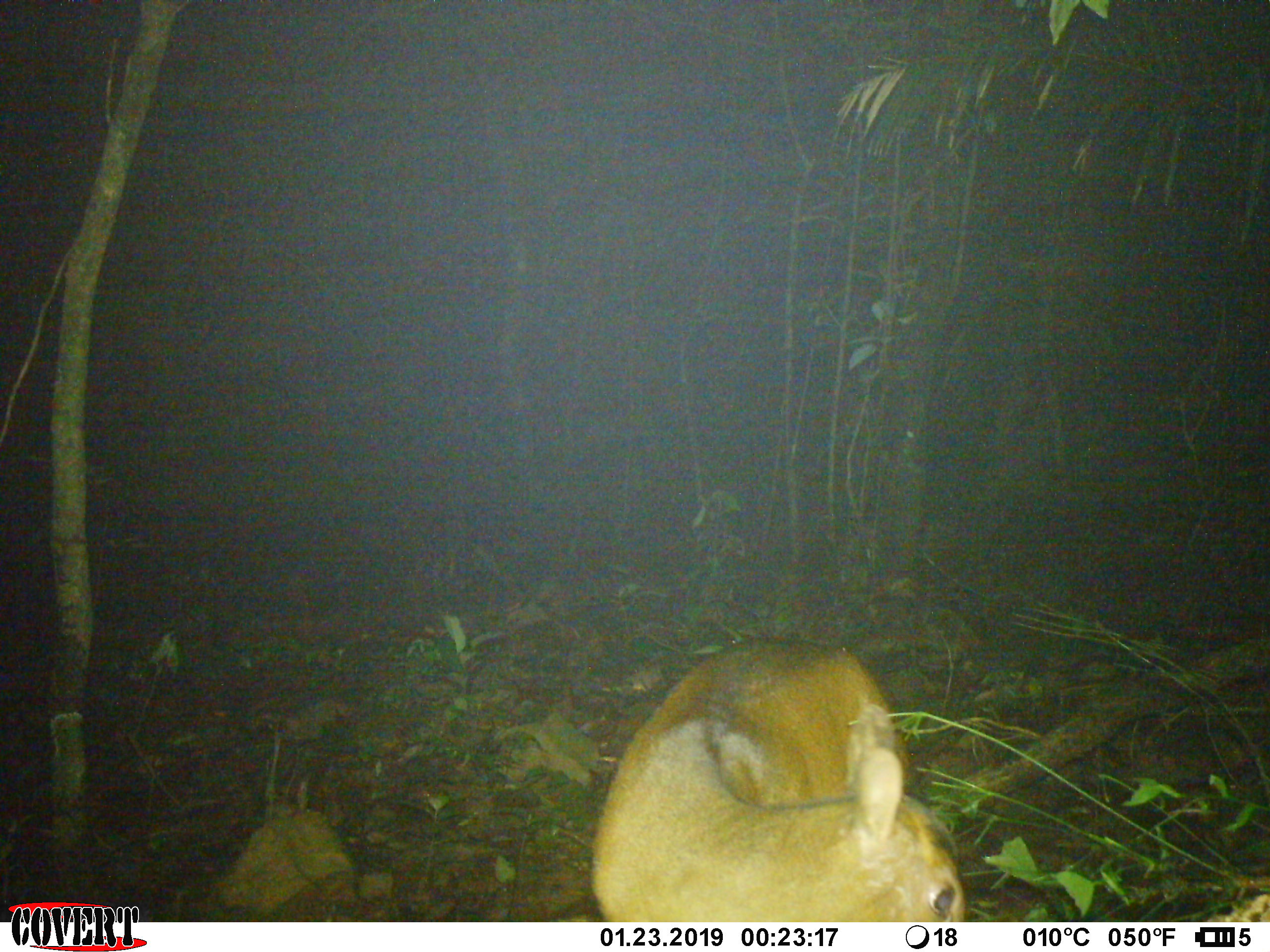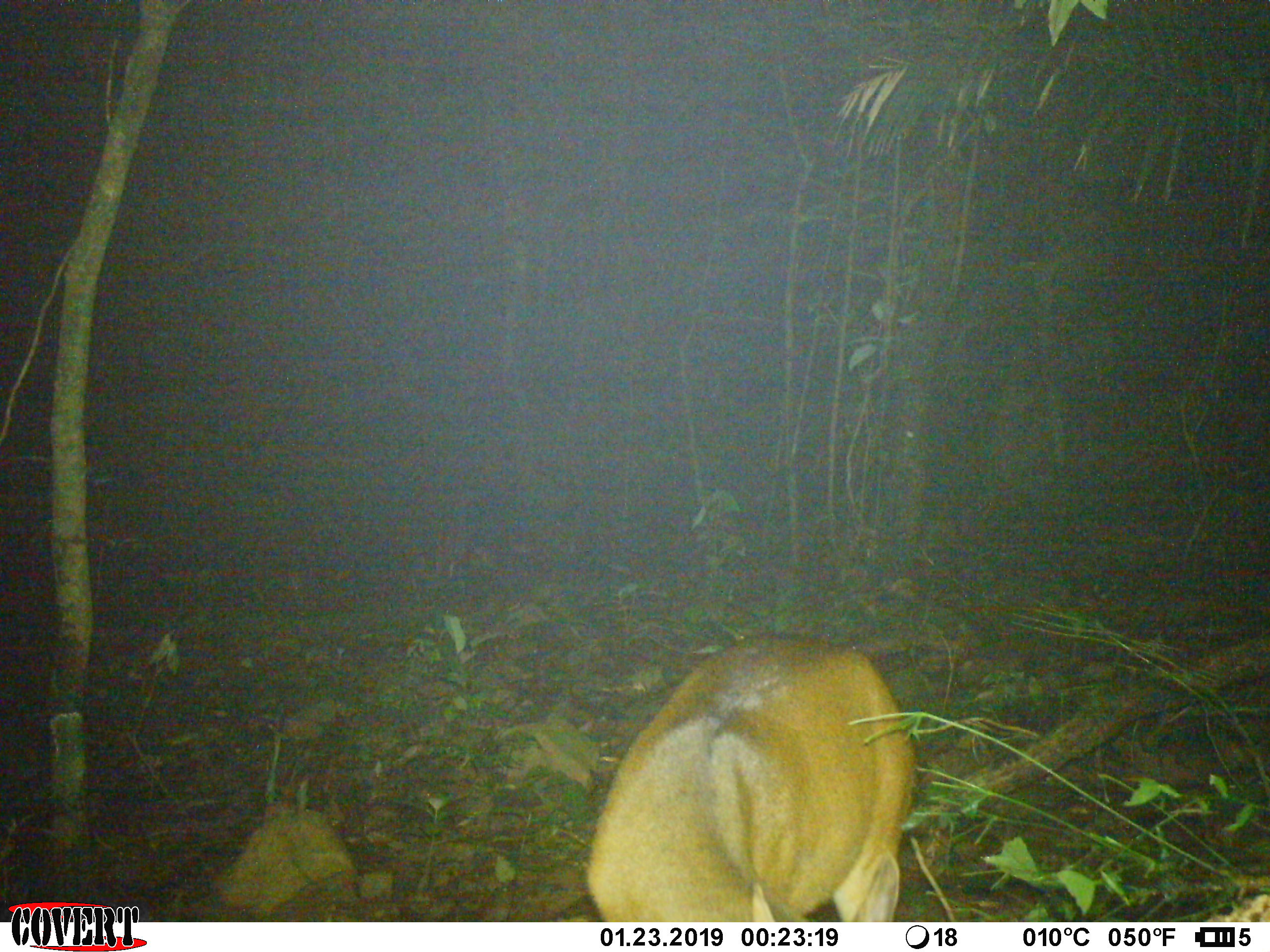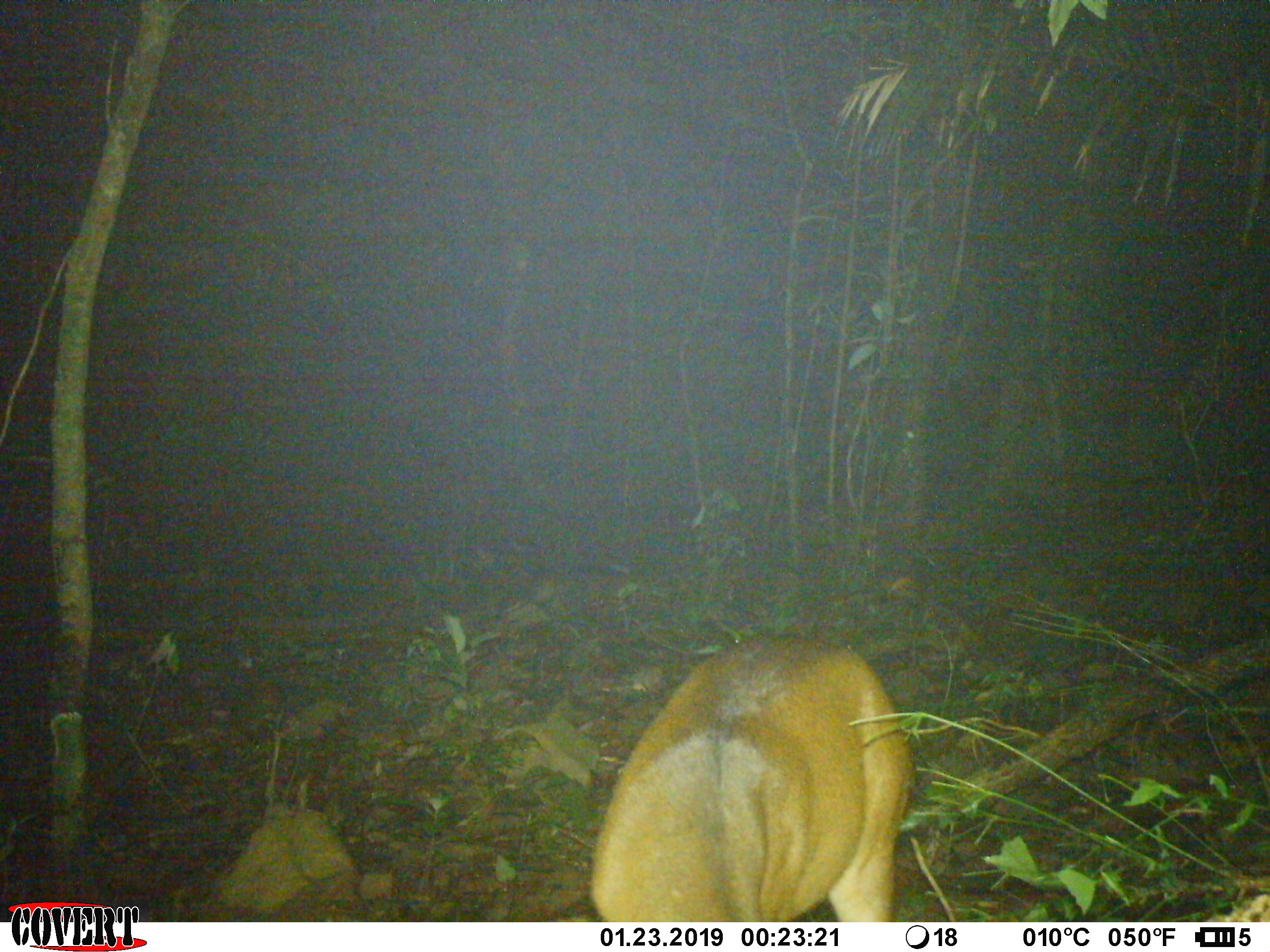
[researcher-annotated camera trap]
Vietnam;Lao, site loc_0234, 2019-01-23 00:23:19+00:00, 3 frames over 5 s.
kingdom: Animalia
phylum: Chordata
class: Mammalia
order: Artiodactyla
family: Cervidae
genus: Muntiacus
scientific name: Muntiacus vuquangensis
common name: large-antlered muntjac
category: large antlered muntjac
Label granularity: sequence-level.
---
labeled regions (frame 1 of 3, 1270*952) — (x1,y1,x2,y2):
large antlered muntjac: (590,639,967,922)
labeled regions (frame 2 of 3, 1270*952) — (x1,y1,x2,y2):
large antlered muntjac: (584,633,917,922)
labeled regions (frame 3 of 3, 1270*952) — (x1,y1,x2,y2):
large antlered muntjac: (589,633,916,922)